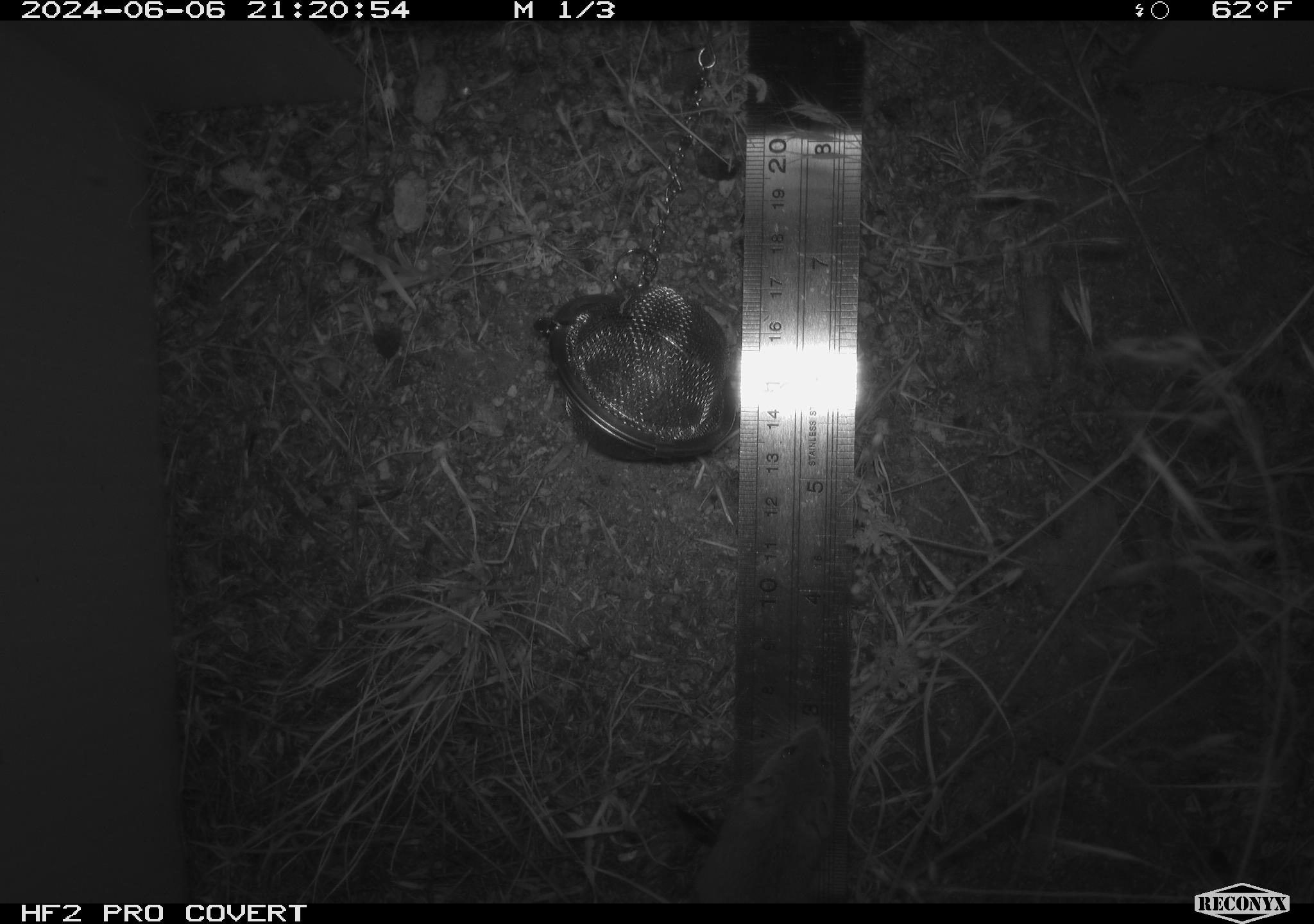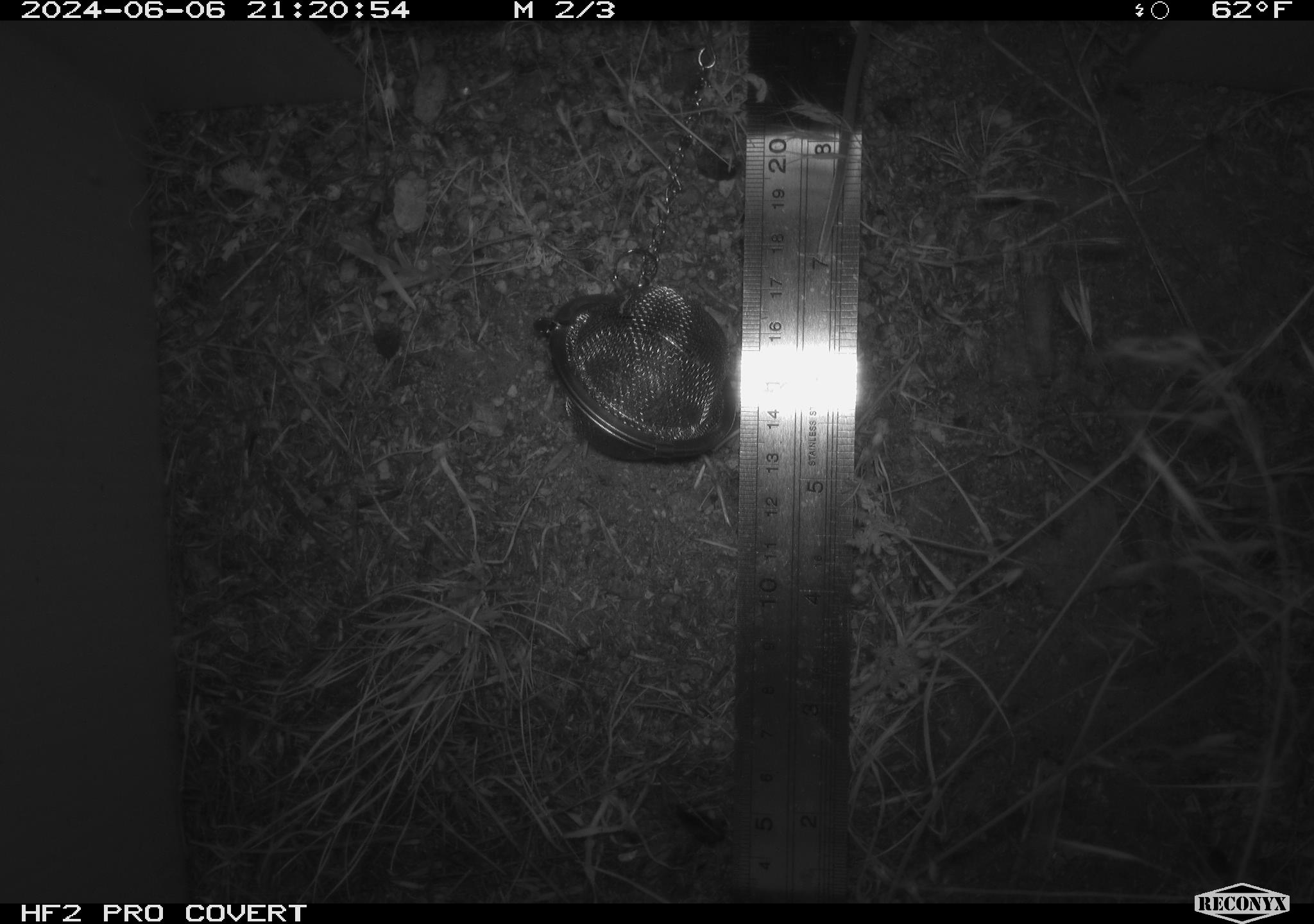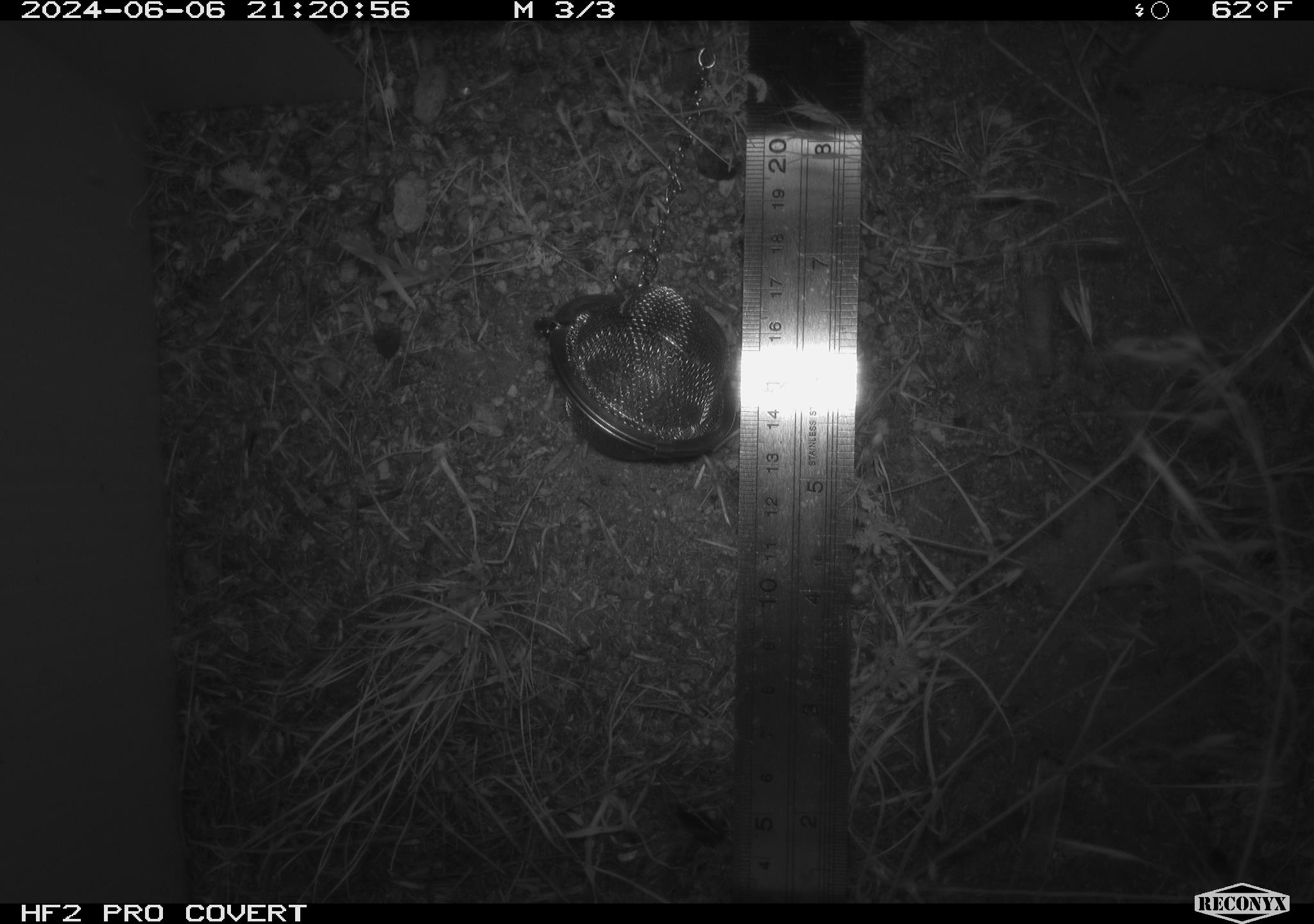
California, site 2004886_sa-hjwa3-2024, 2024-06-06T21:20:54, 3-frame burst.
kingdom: Animalia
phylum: Chordata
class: Mammalia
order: Rodentia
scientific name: Rodentia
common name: rodent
Rodent (Rodentia).